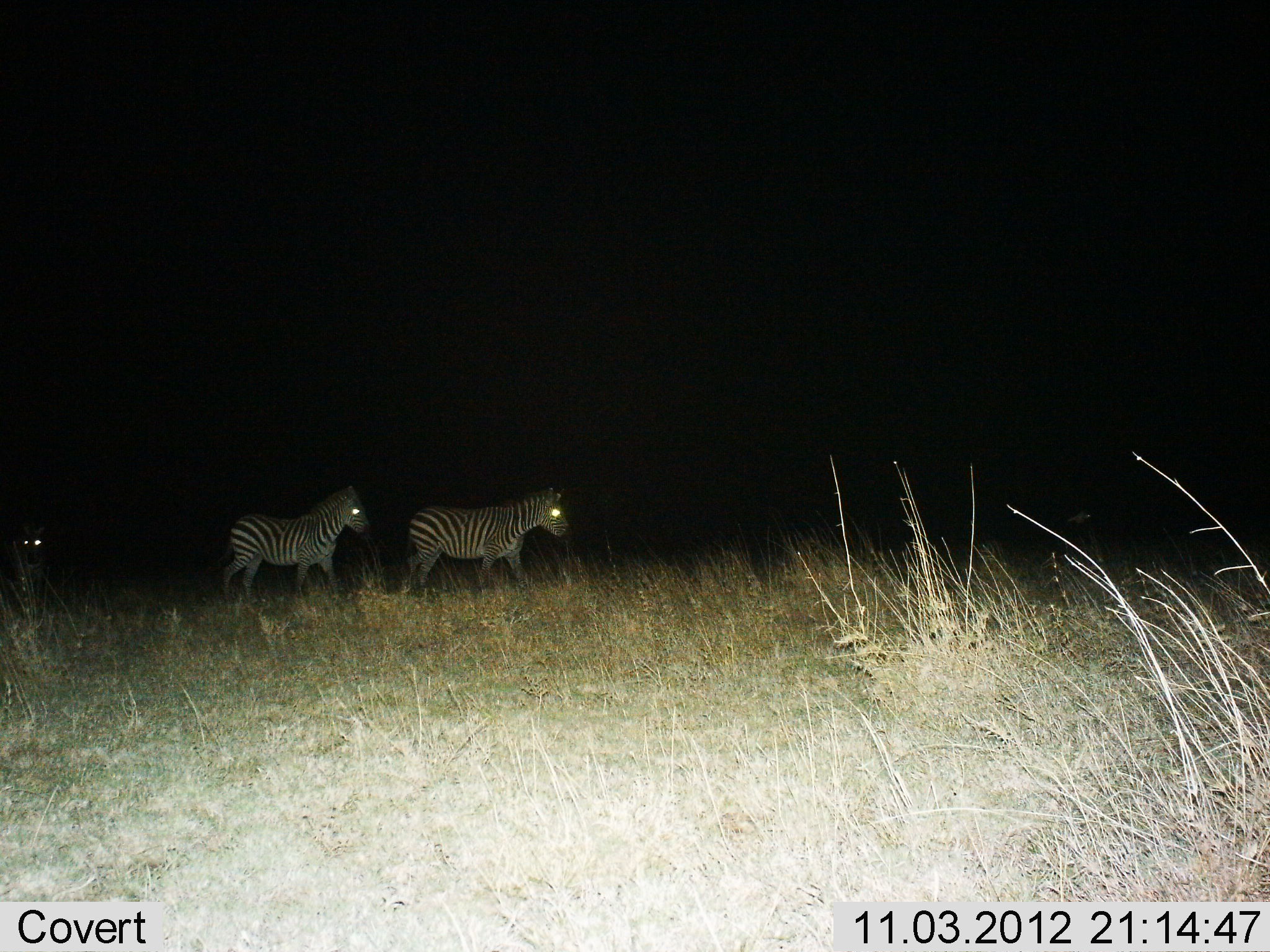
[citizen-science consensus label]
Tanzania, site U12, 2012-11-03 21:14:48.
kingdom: Animalia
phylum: Chordata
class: Mammalia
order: Perissodactyla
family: Equidae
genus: Equus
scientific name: Equus quagga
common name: plains zebra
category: zebra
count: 3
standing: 9%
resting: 0%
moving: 91%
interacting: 0%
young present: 0%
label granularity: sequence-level